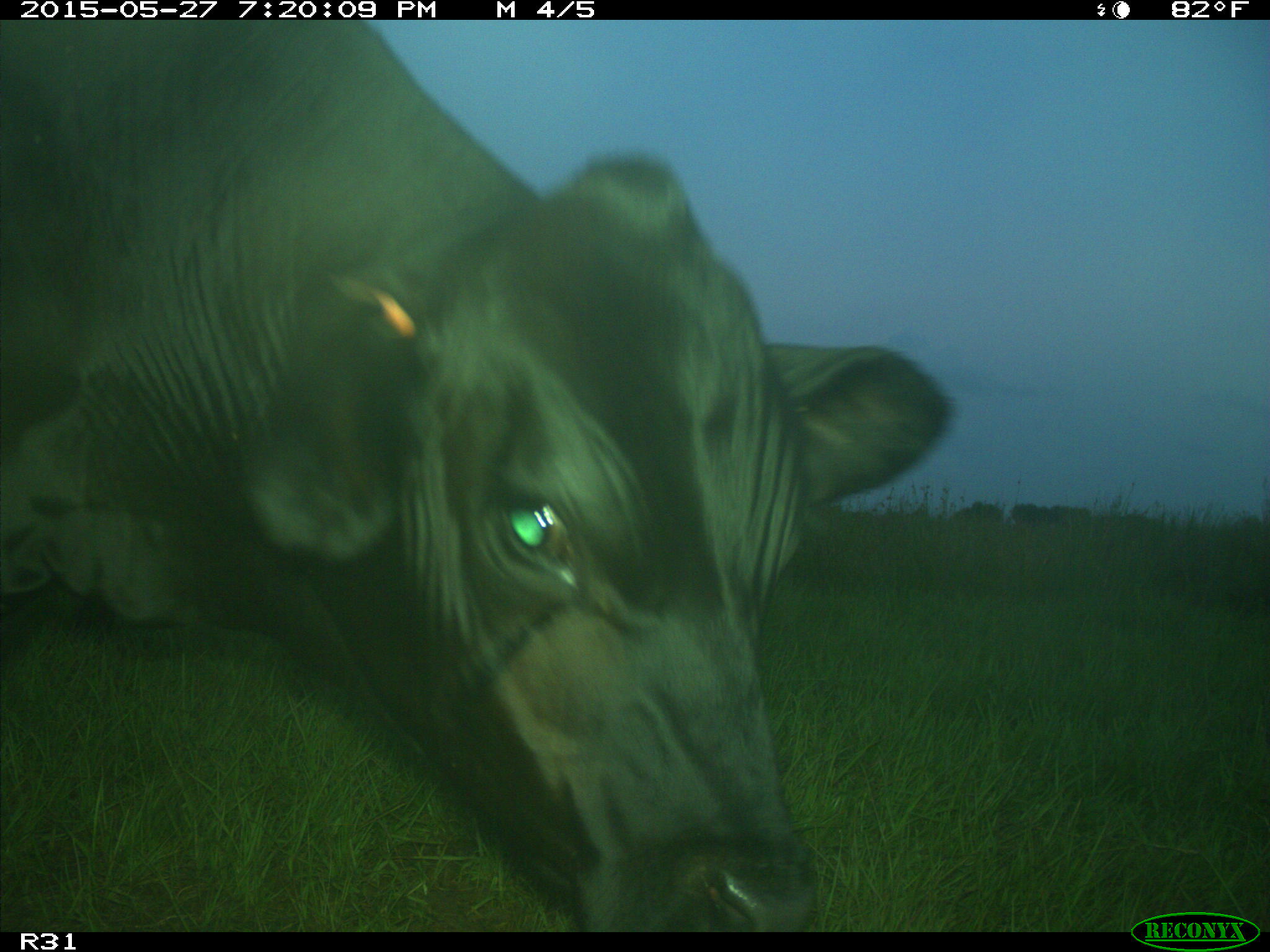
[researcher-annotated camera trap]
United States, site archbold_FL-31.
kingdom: Animalia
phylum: Chordata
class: Mammalia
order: Artiodactyla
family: Bovidae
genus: Bos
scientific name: Bos taurus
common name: domestic cow